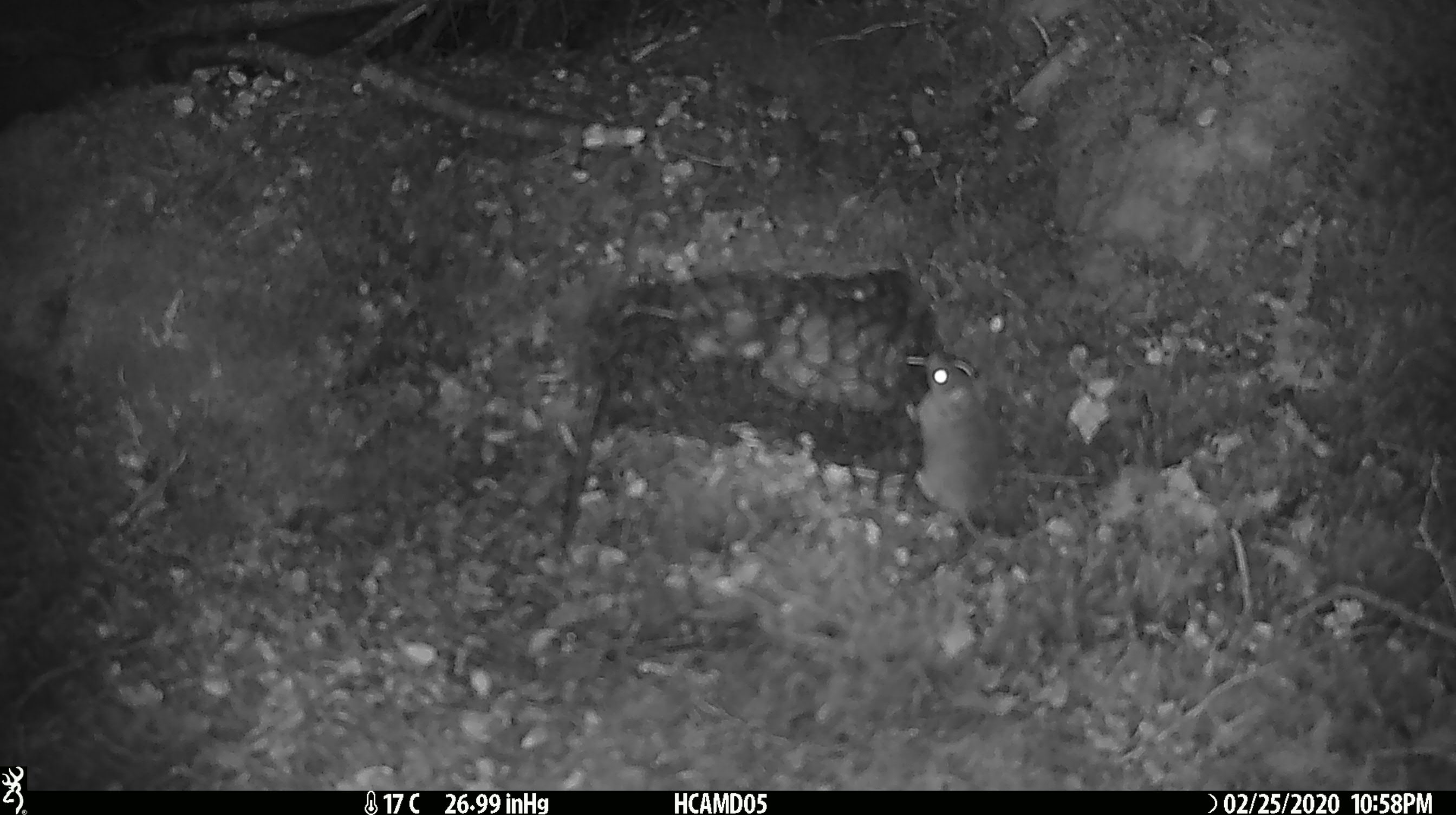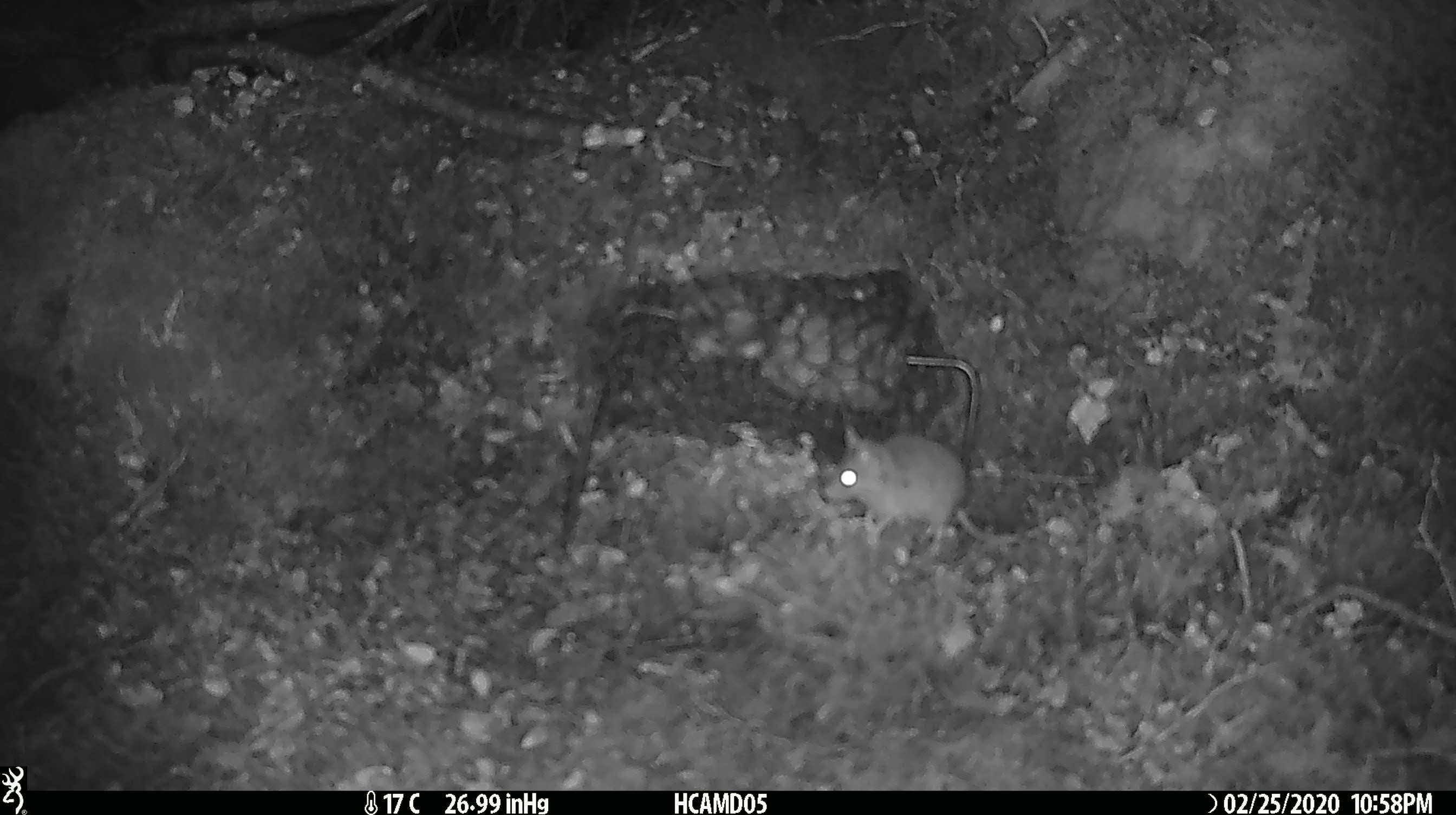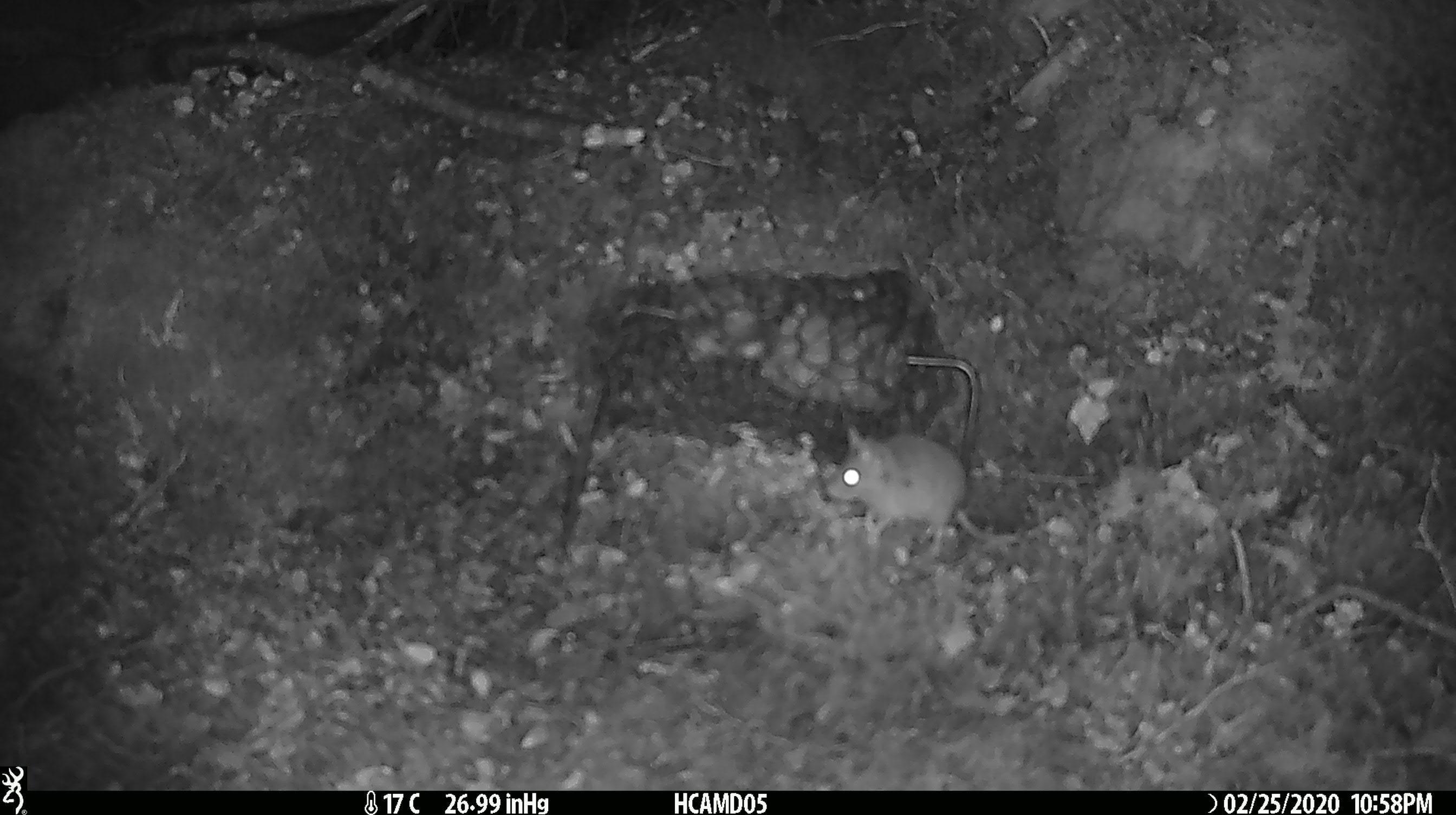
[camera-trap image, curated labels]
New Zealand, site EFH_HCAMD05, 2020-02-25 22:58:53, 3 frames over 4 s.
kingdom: Animalia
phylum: Chordata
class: Mammalia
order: Rodentia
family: Muridae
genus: Mus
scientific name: Mus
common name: mouse